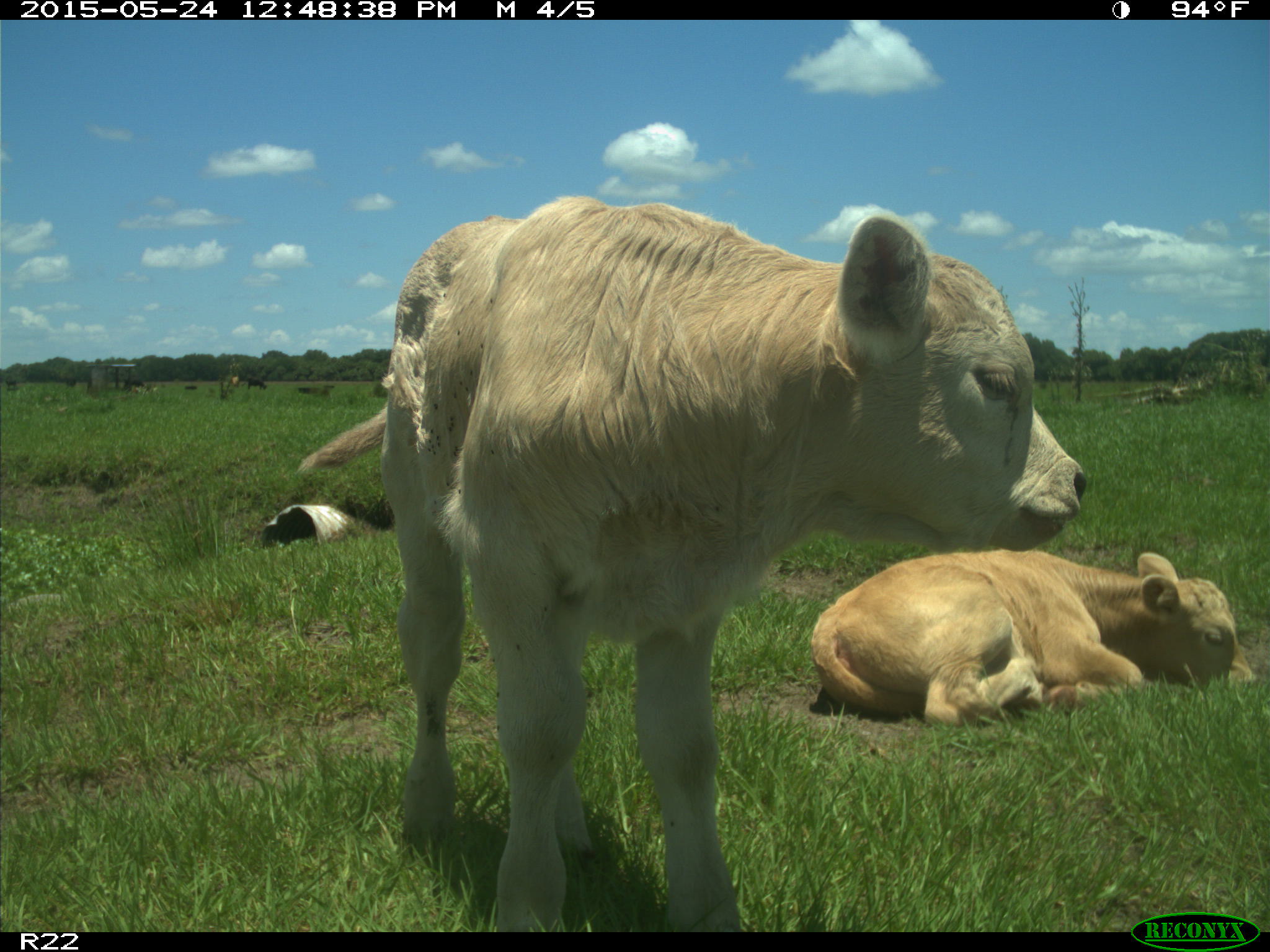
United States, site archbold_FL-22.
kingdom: Animalia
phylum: Chordata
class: Mammalia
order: Artiodactyla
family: Bovidae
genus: Bos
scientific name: Bos taurus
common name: domestic cow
Bos taurus (domestic cow).